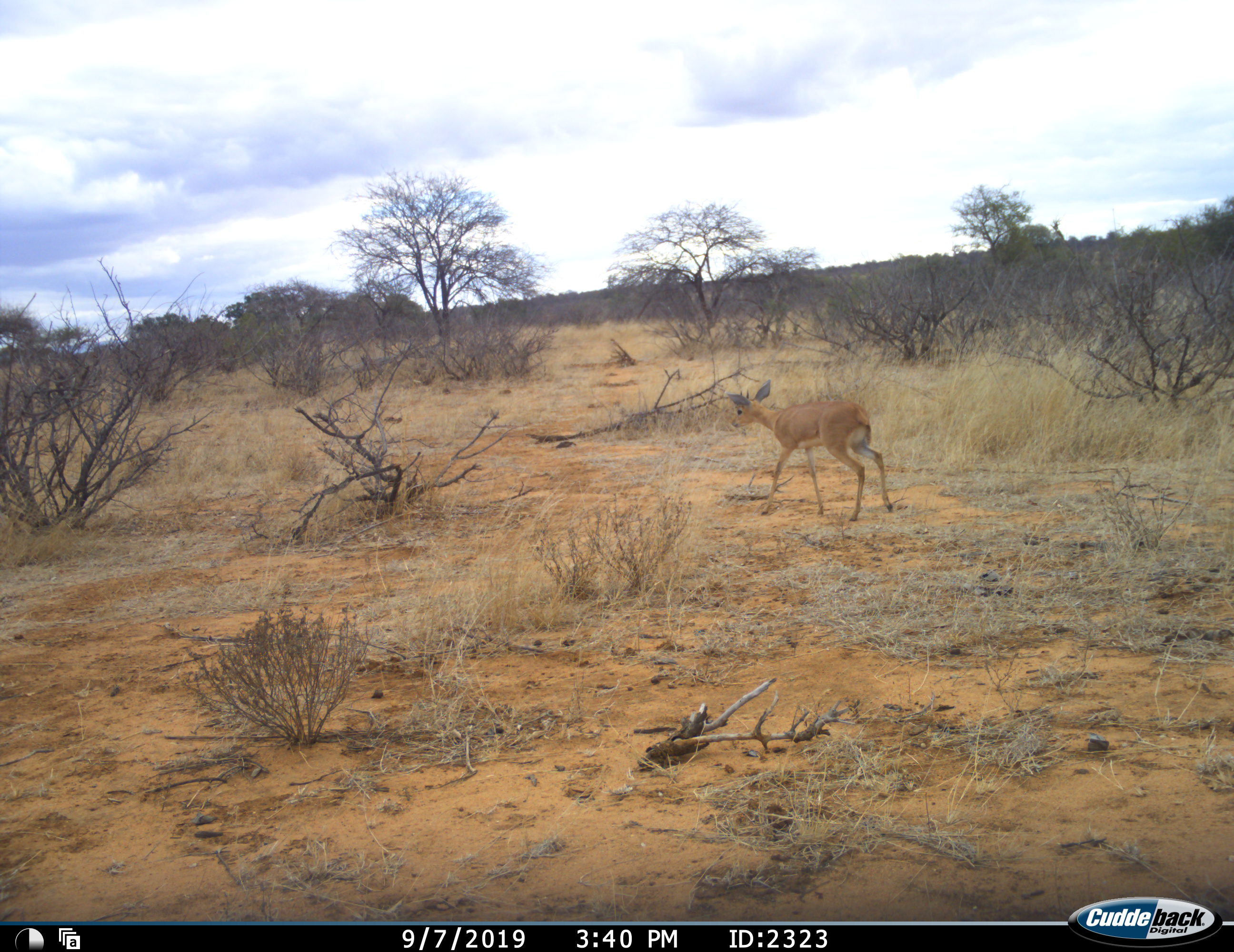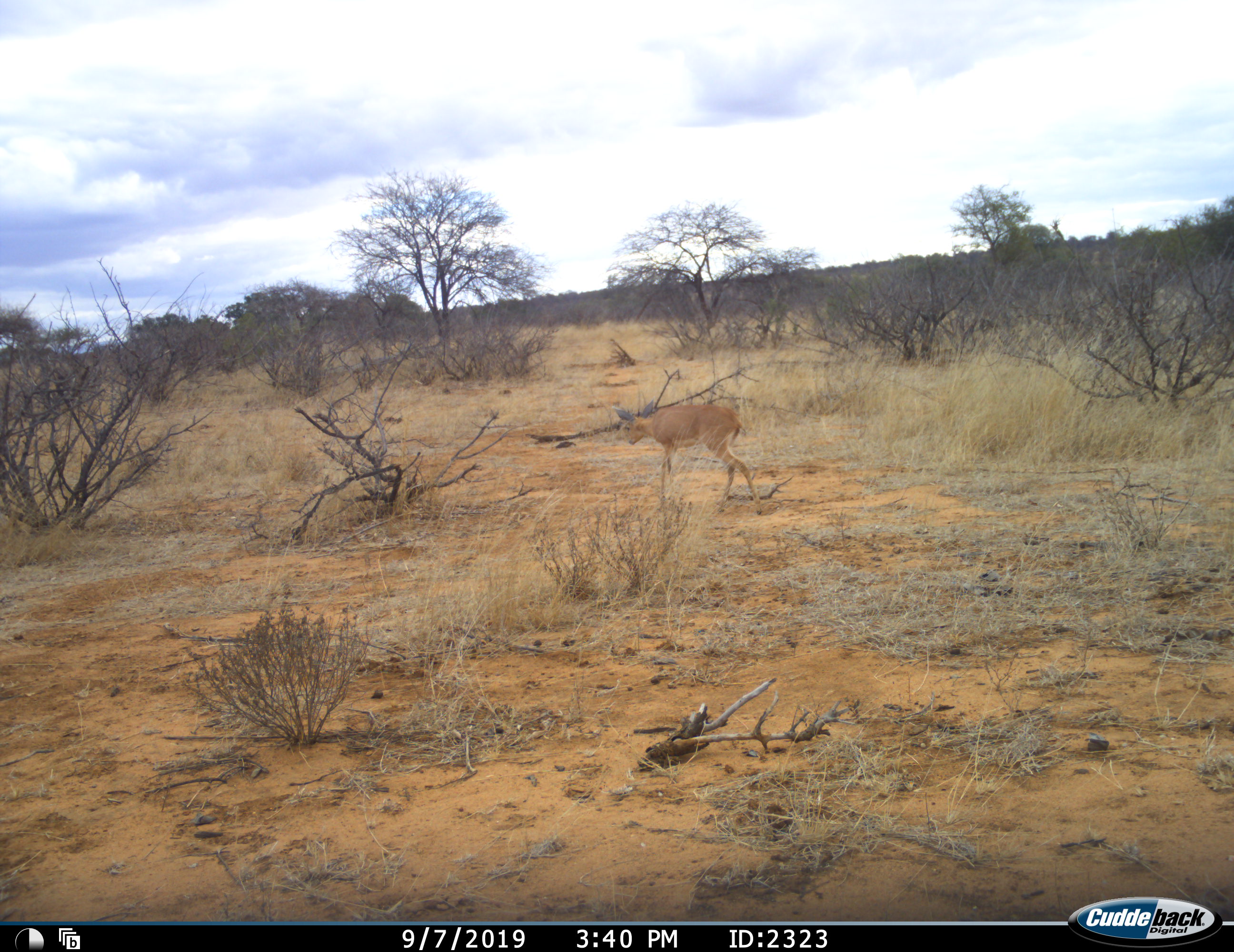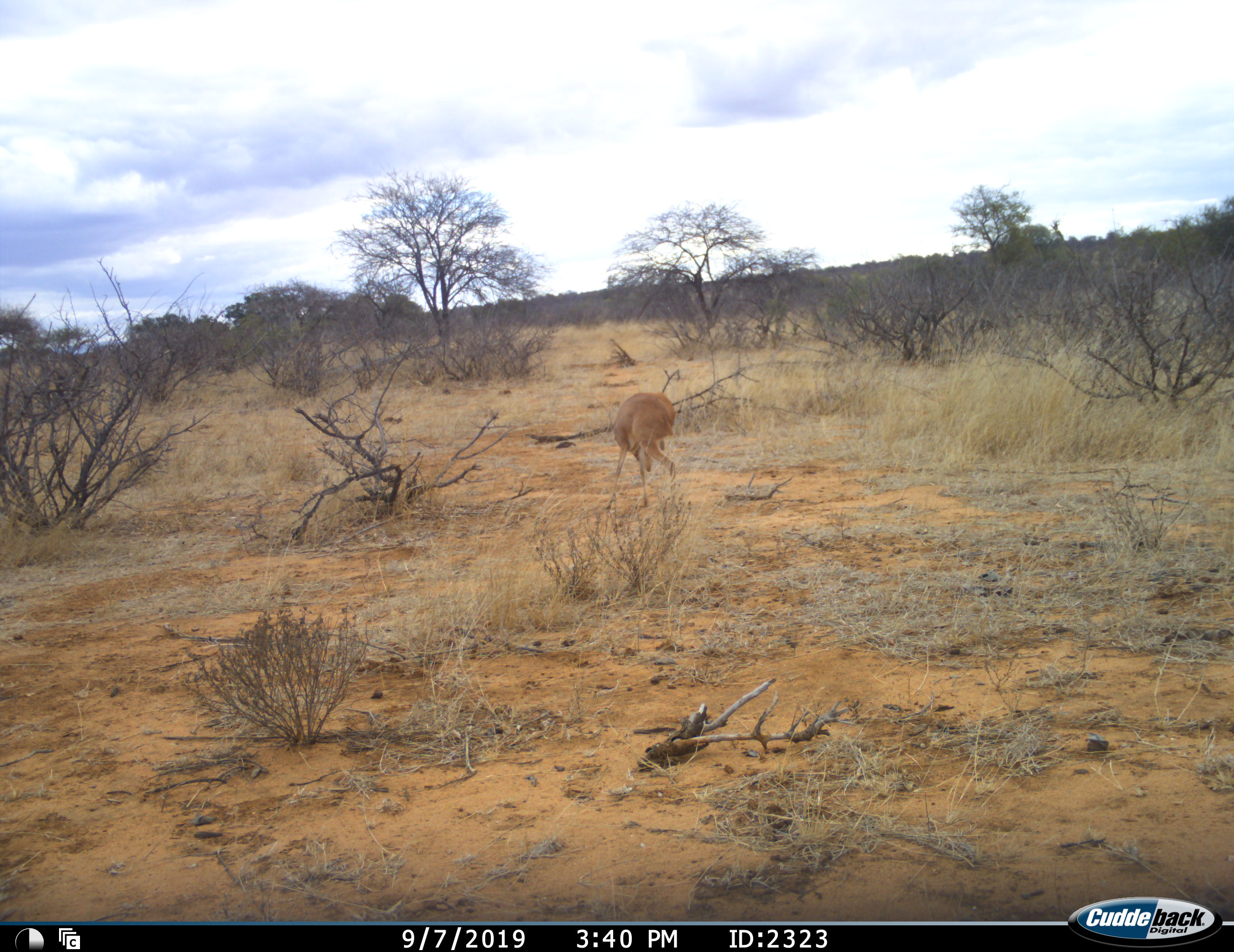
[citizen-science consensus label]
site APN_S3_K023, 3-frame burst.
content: unidentified animal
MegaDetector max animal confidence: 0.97